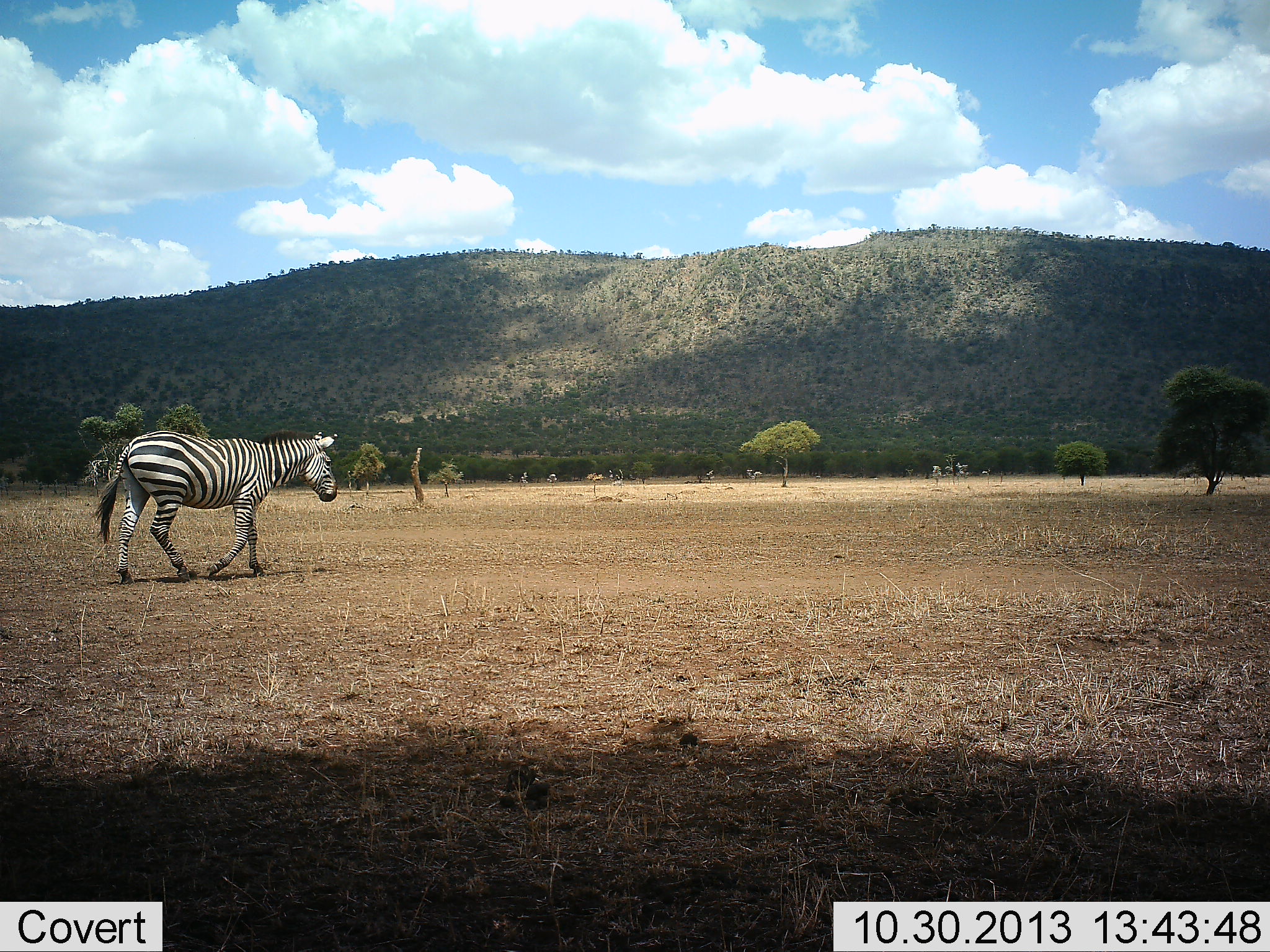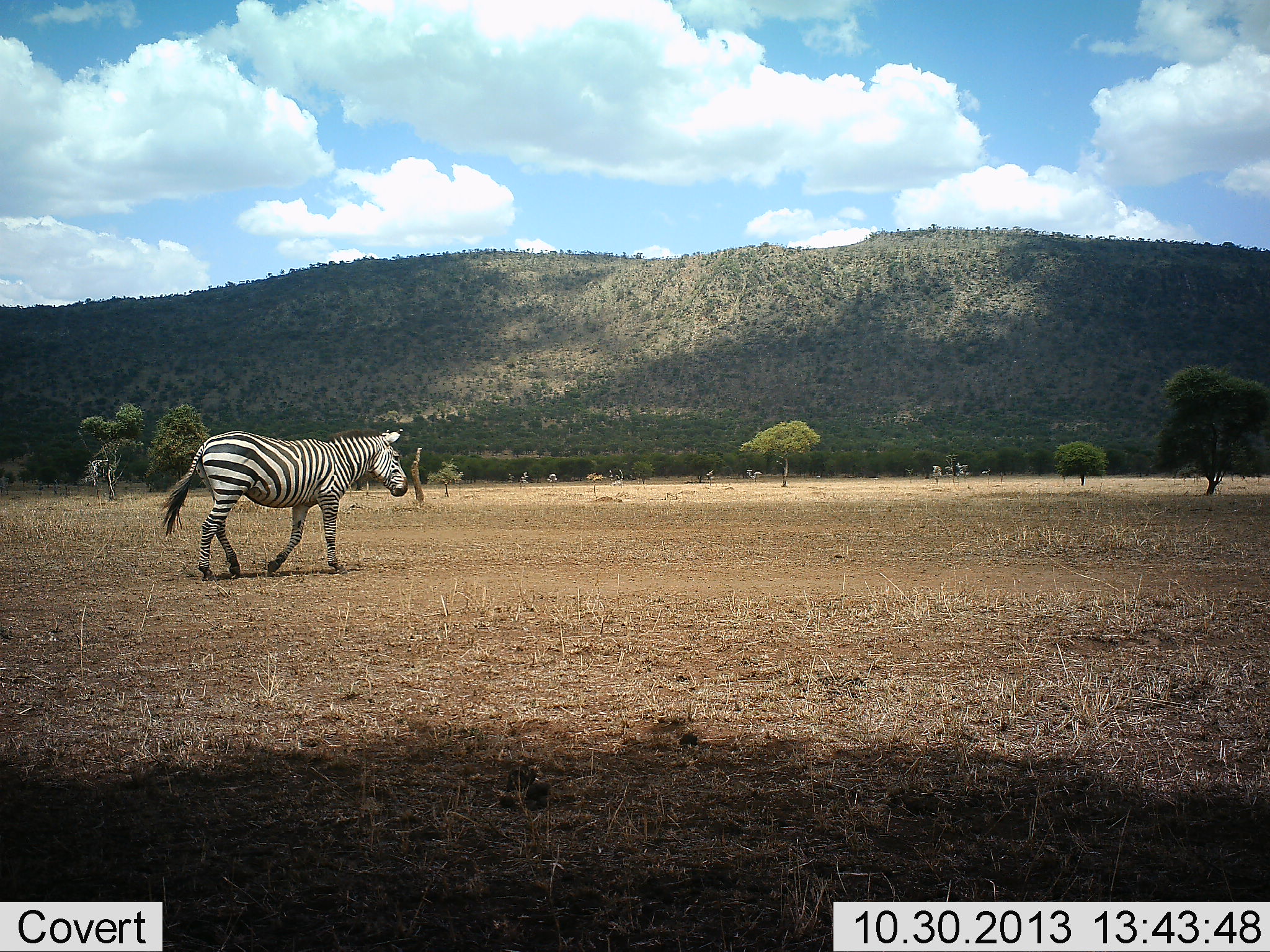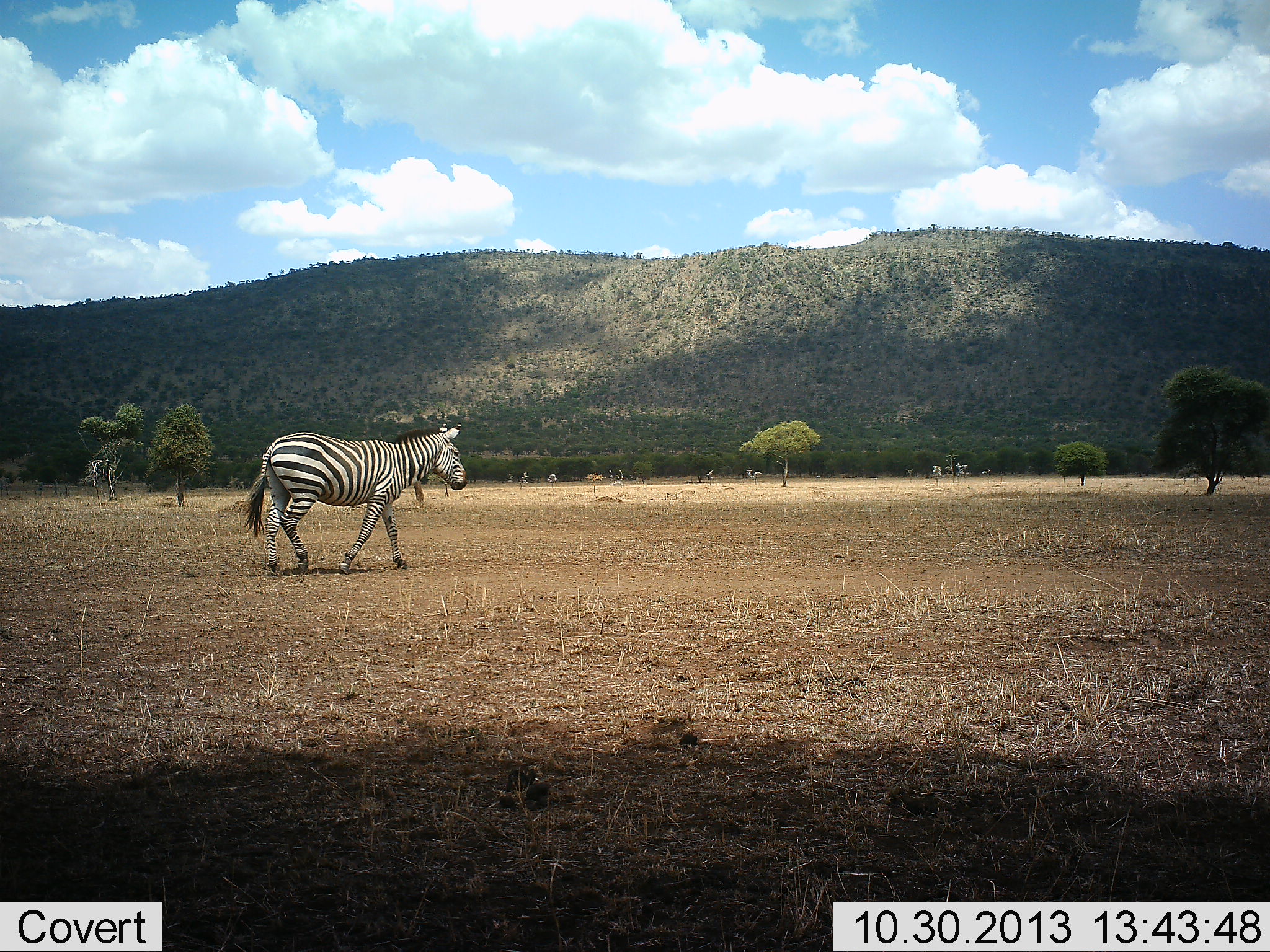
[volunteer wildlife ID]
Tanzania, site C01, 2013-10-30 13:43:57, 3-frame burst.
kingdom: Animalia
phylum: Chordata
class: Mammalia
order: Perissodactyla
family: Equidae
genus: Equus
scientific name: Equus quagga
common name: plains zebra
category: zebra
Zebra (plains zebra) (Equus quagga), count 1. Behavior (volunteer vote fractions): standing 0%, resting 0%, moving 100%, interacting 0%. Young present (vote fraction): 0%. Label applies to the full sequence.